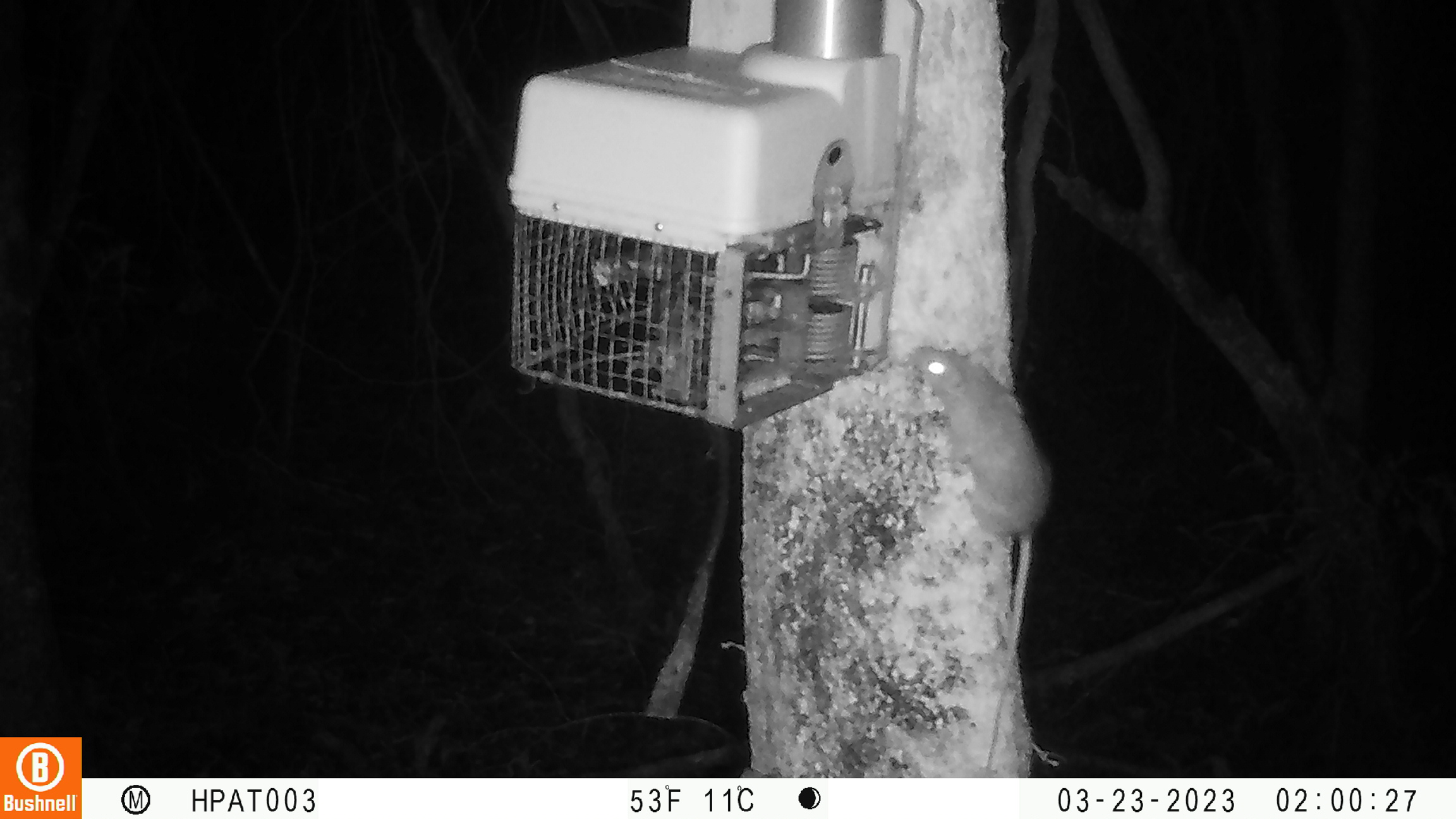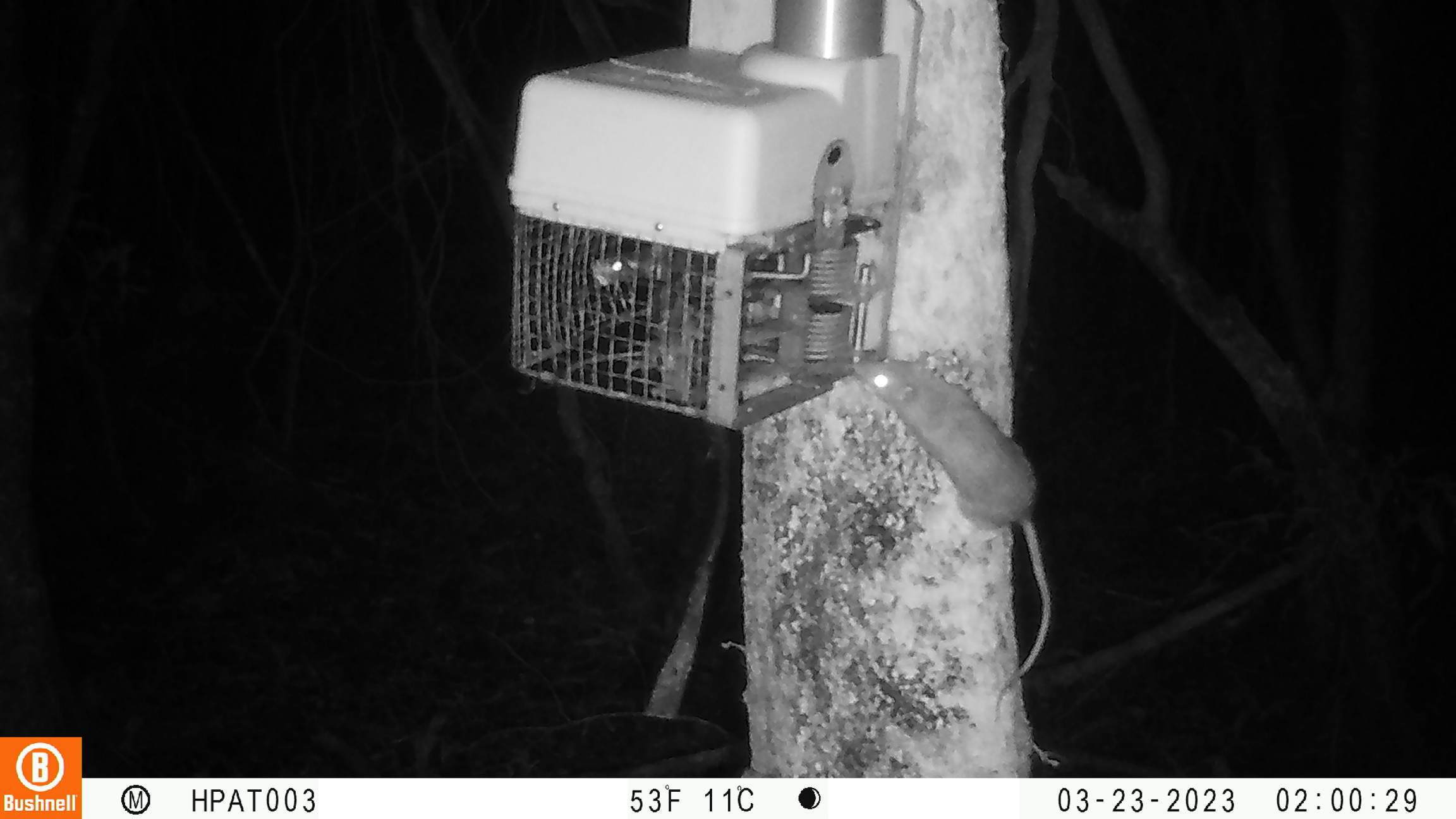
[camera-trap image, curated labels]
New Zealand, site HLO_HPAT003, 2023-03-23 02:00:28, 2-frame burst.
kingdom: Animalia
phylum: Chordata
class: Mammalia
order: Rodentia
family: Muridae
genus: Rattus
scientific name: Rattus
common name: rat